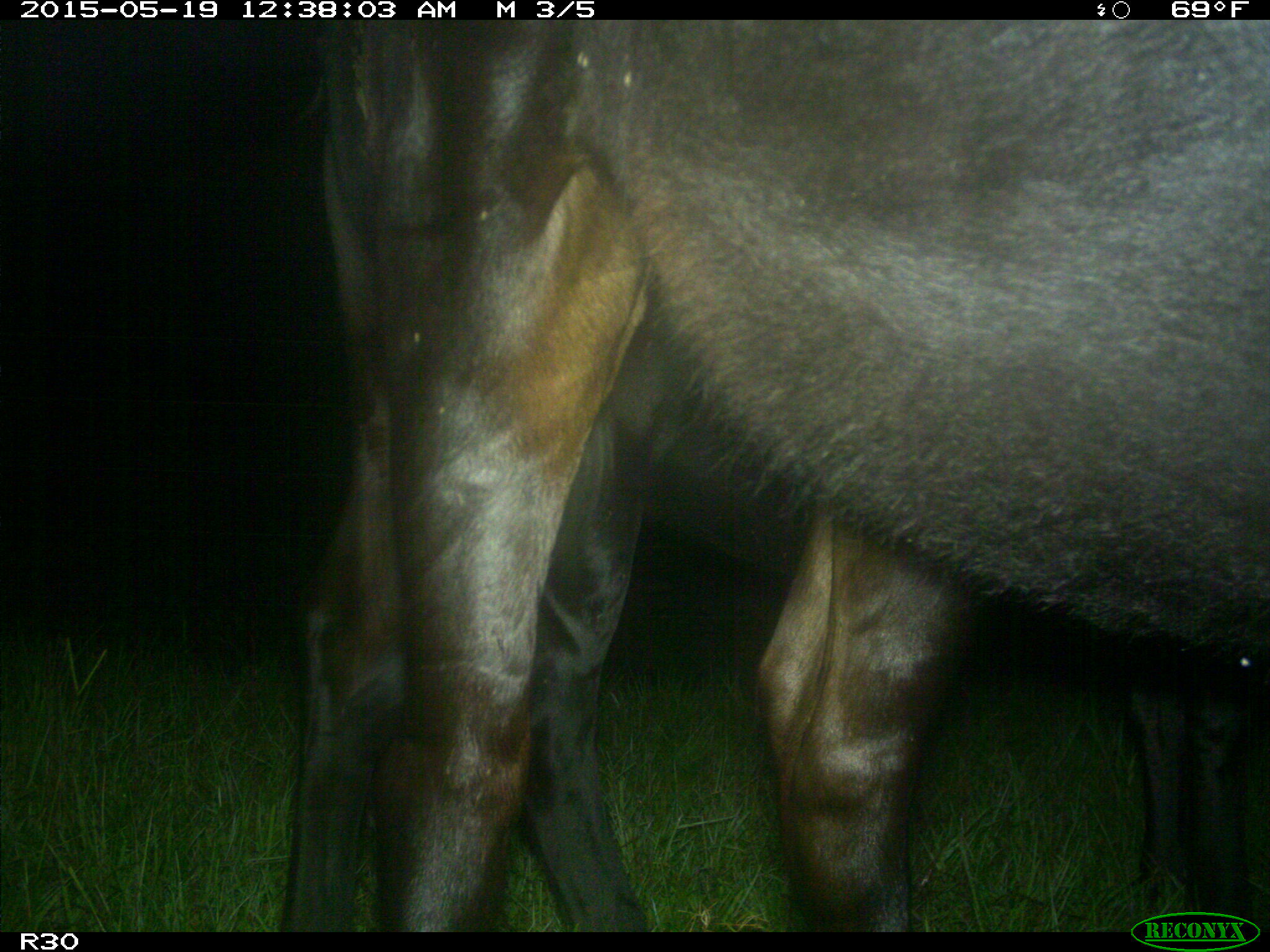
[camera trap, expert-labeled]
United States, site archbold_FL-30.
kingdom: Animalia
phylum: Chordata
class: Mammalia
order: Artiodactyla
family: Bovidae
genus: Bos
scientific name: Bos taurus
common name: domestic cow